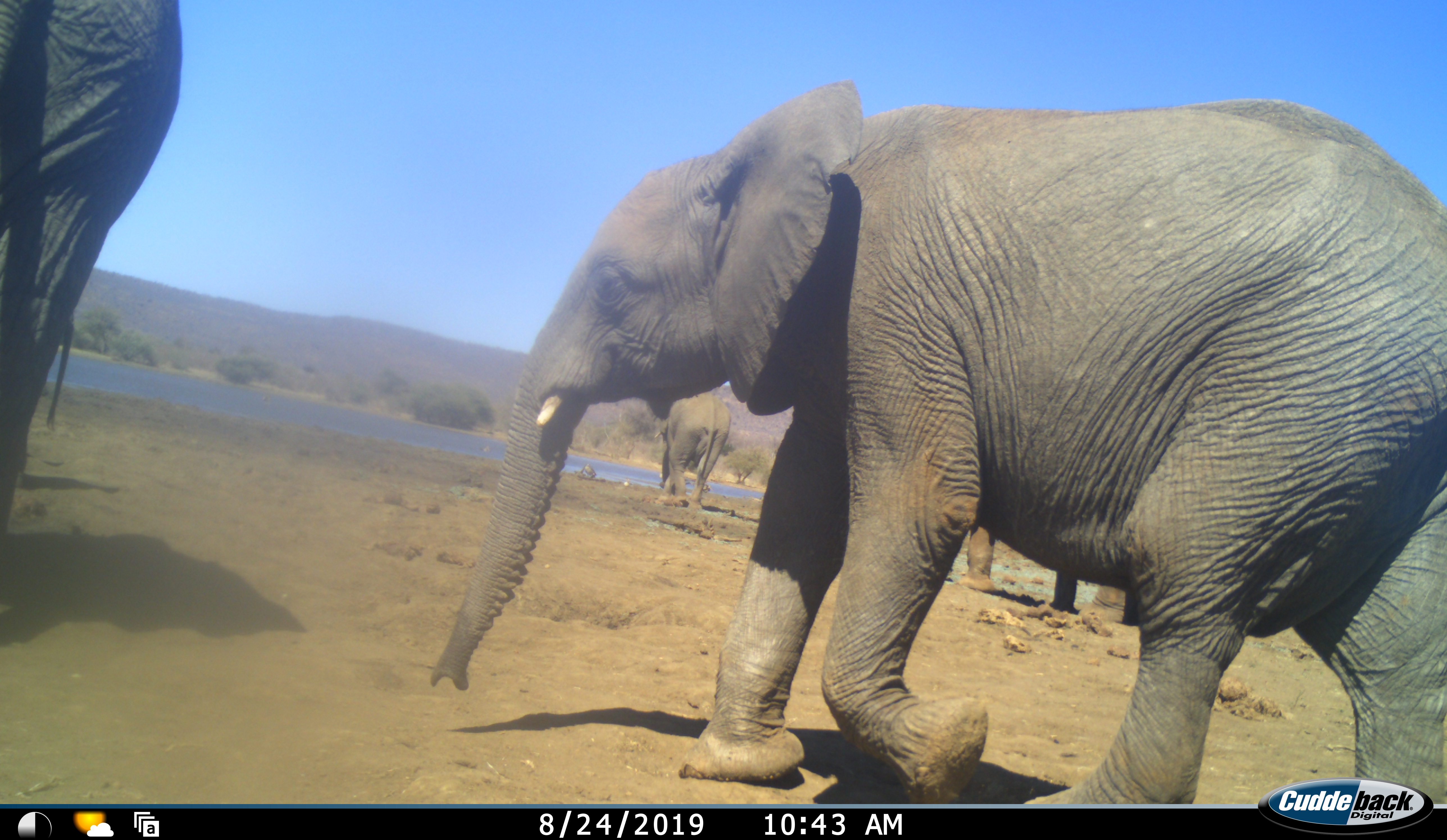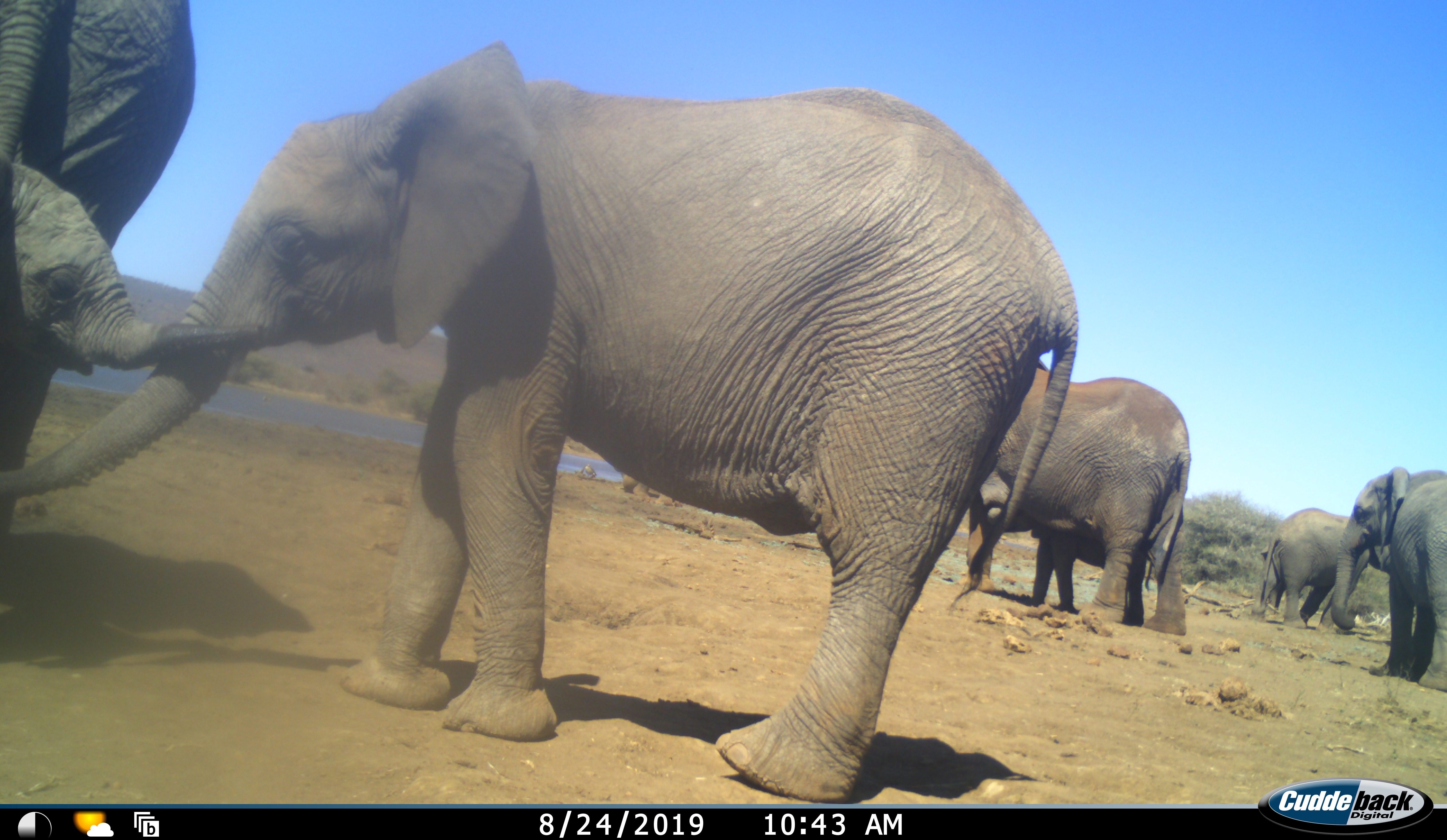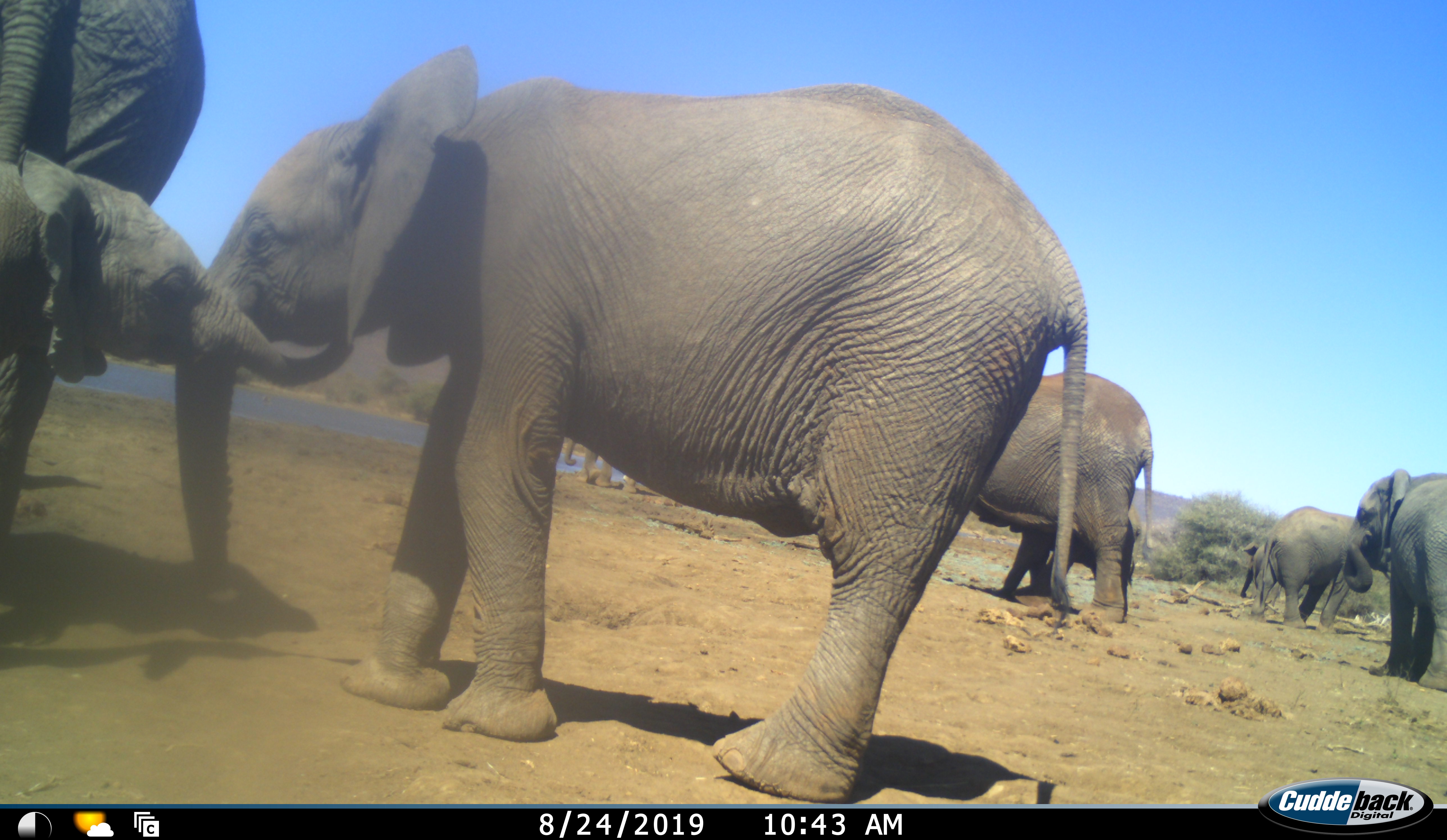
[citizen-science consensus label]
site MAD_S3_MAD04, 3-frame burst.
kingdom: Animalia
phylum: Chordata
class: Mammalia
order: Proboscidea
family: Elephantidae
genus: Loxodonta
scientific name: Loxodonta africana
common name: african bush elephant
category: elephant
Elephant (african bush elephant) (Loxodonta africana), count 8. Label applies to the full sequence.